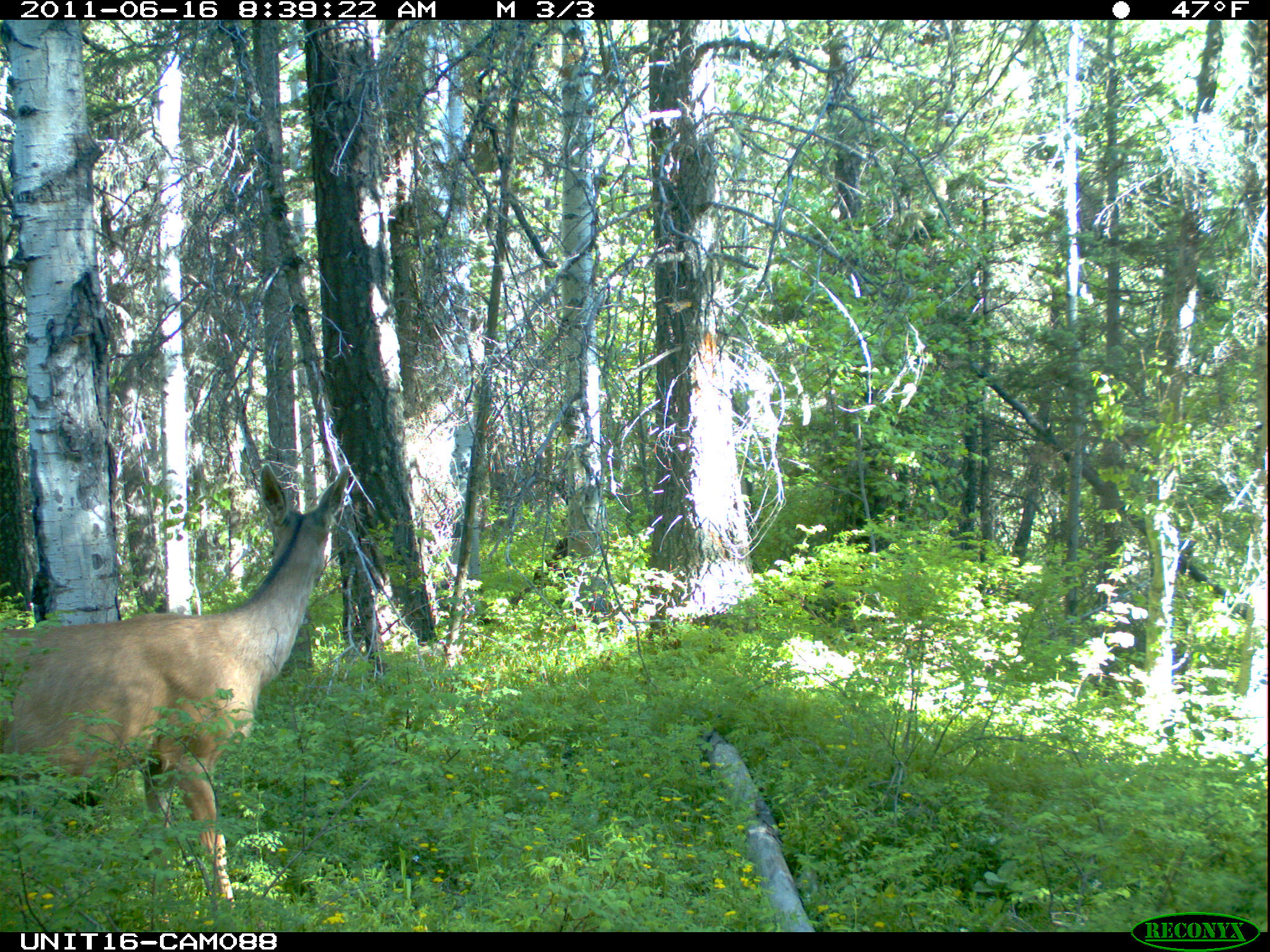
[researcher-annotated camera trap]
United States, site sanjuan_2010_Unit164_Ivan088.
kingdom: Animalia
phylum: Chordata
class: Mammalia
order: Artiodactyla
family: Cervidae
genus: Odocoileus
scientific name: Odocoileus hemionus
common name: mule deer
Odocoileus hemionus (mule deer).